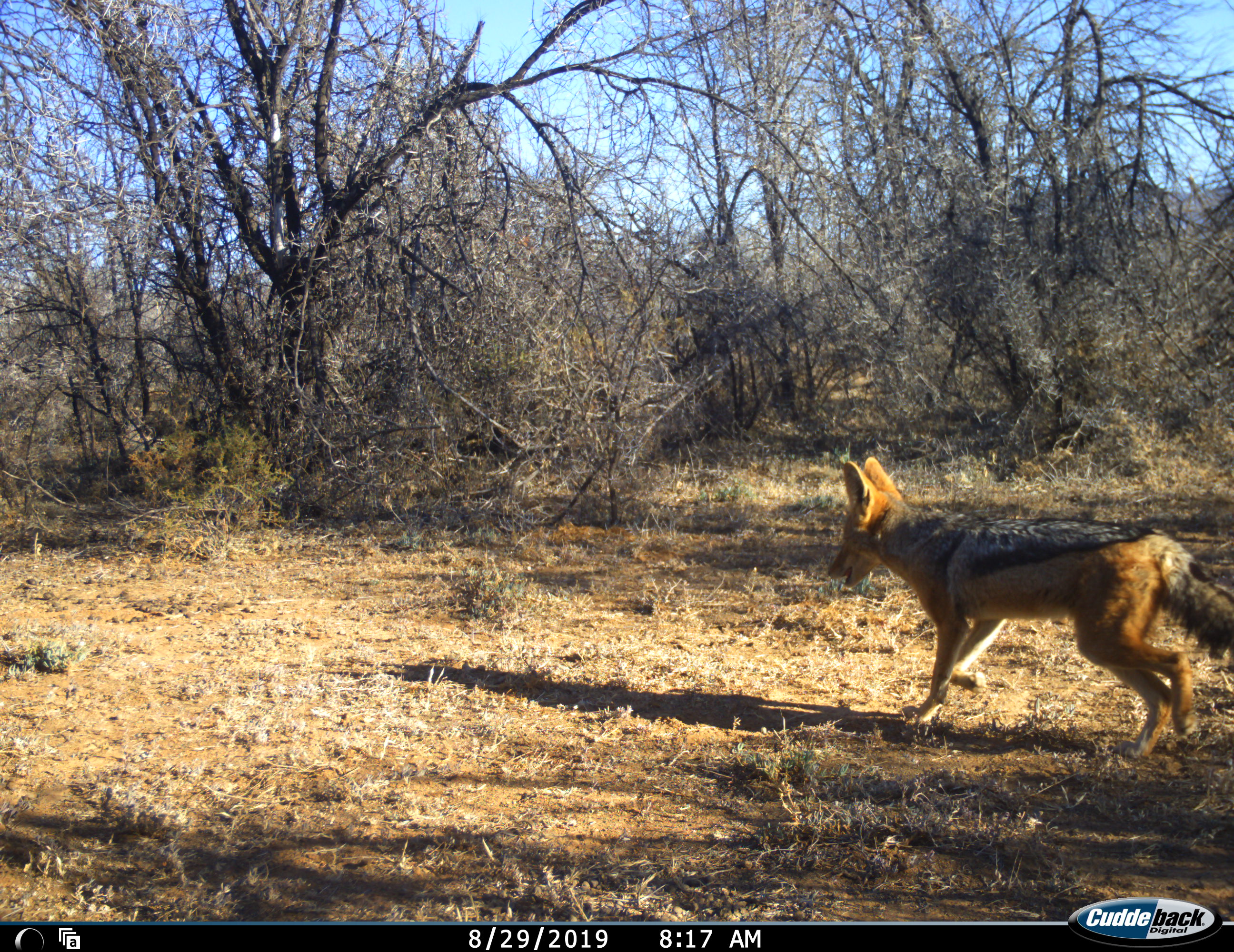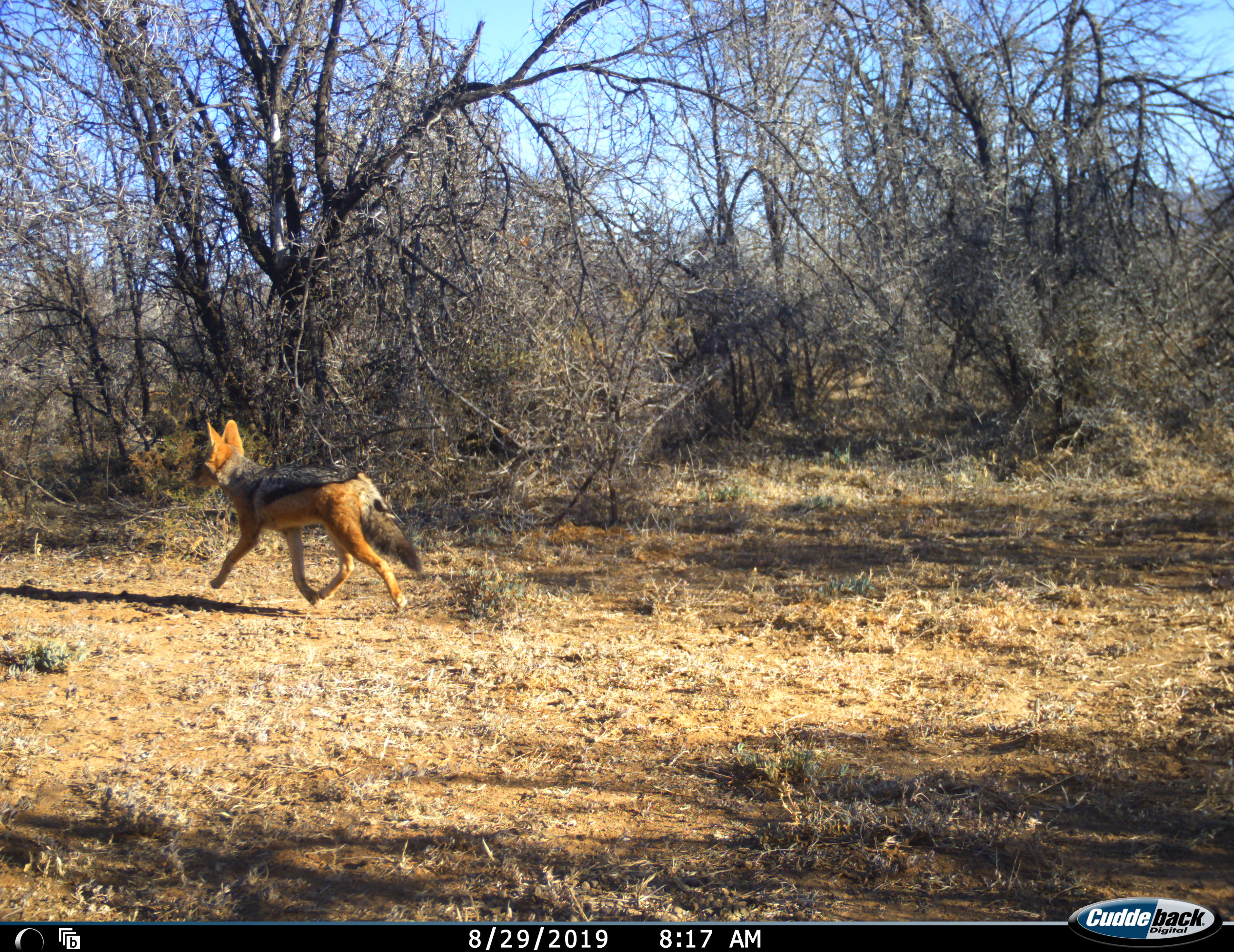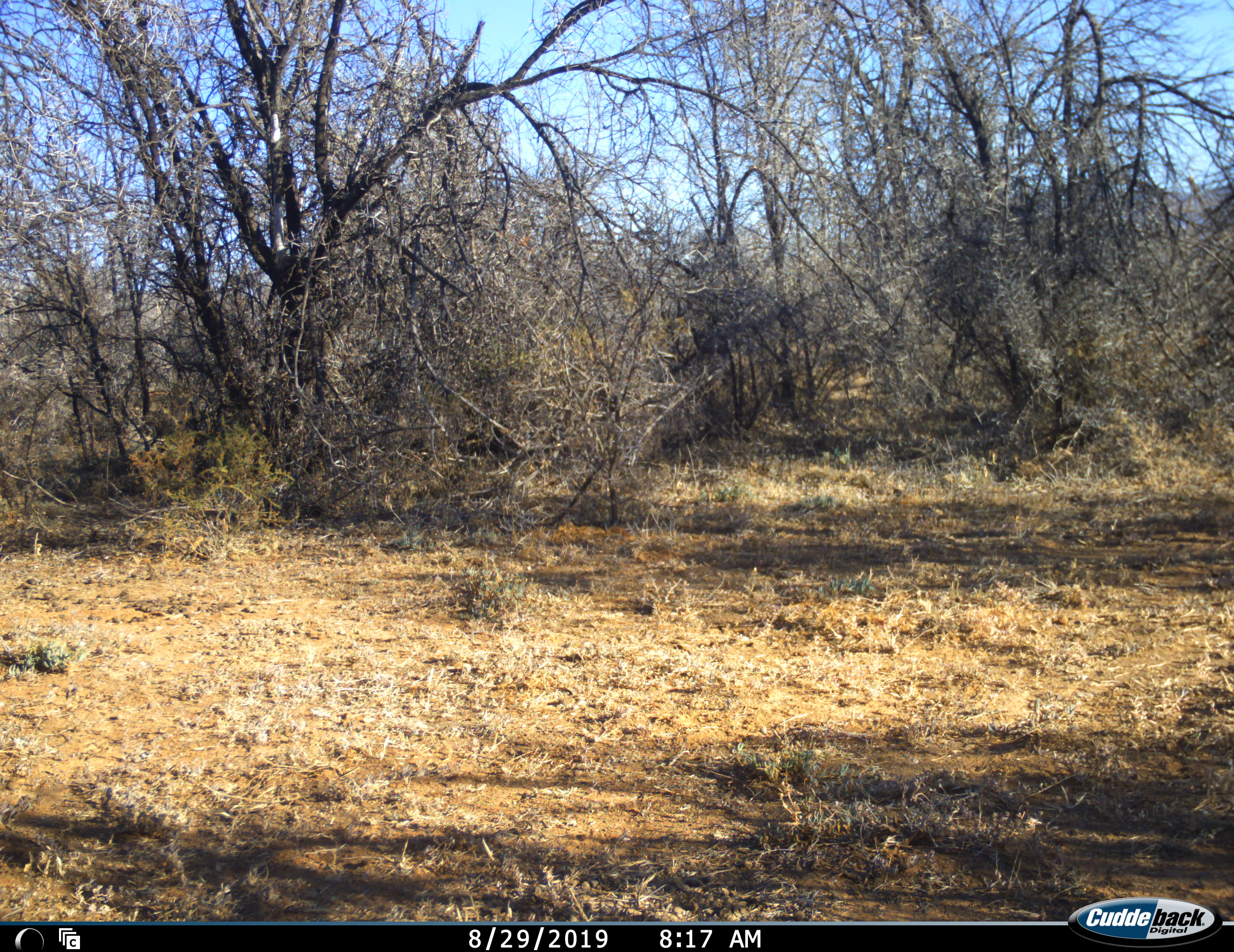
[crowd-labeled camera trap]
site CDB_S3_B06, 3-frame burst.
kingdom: Animalia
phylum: Chordata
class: Mammalia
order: Carnivora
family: Canidae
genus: Lupulella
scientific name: Lupulella mesomelas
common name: black-backed jackal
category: jackalblackbacked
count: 1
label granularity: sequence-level